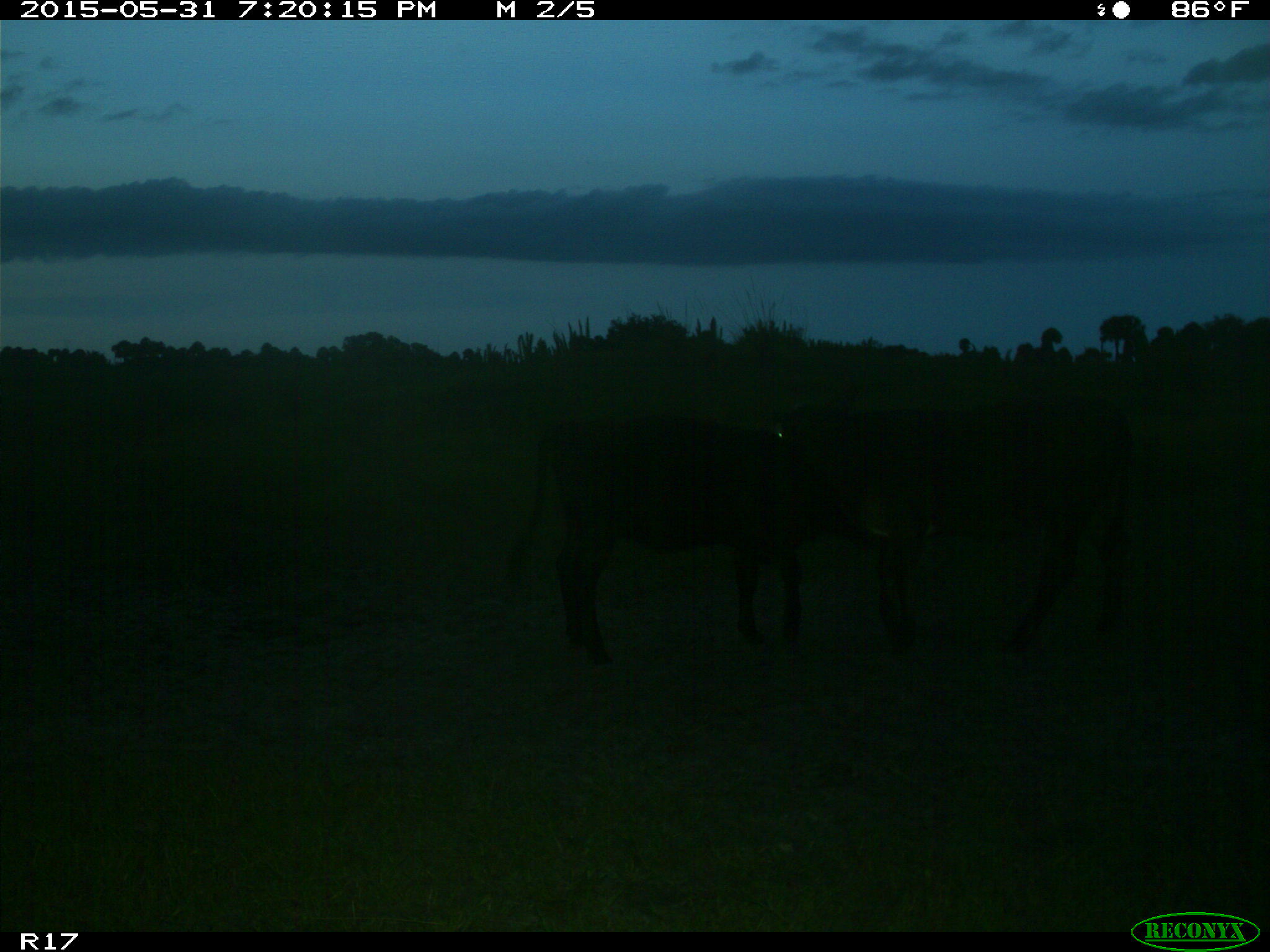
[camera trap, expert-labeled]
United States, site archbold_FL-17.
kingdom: Animalia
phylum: Chordata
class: Mammalia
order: Artiodactyla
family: Bovidae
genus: Bos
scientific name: Bos taurus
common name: domestic cow